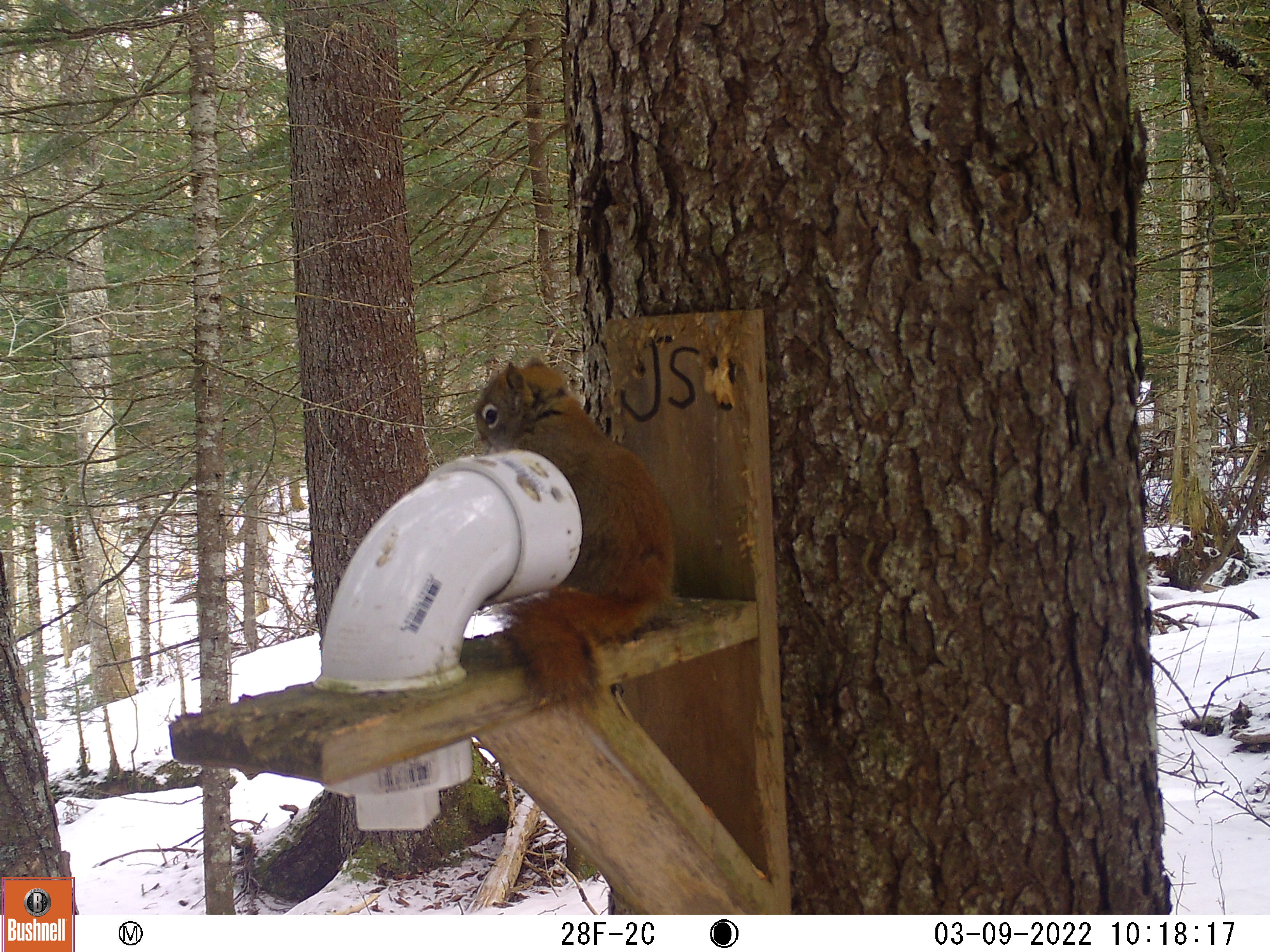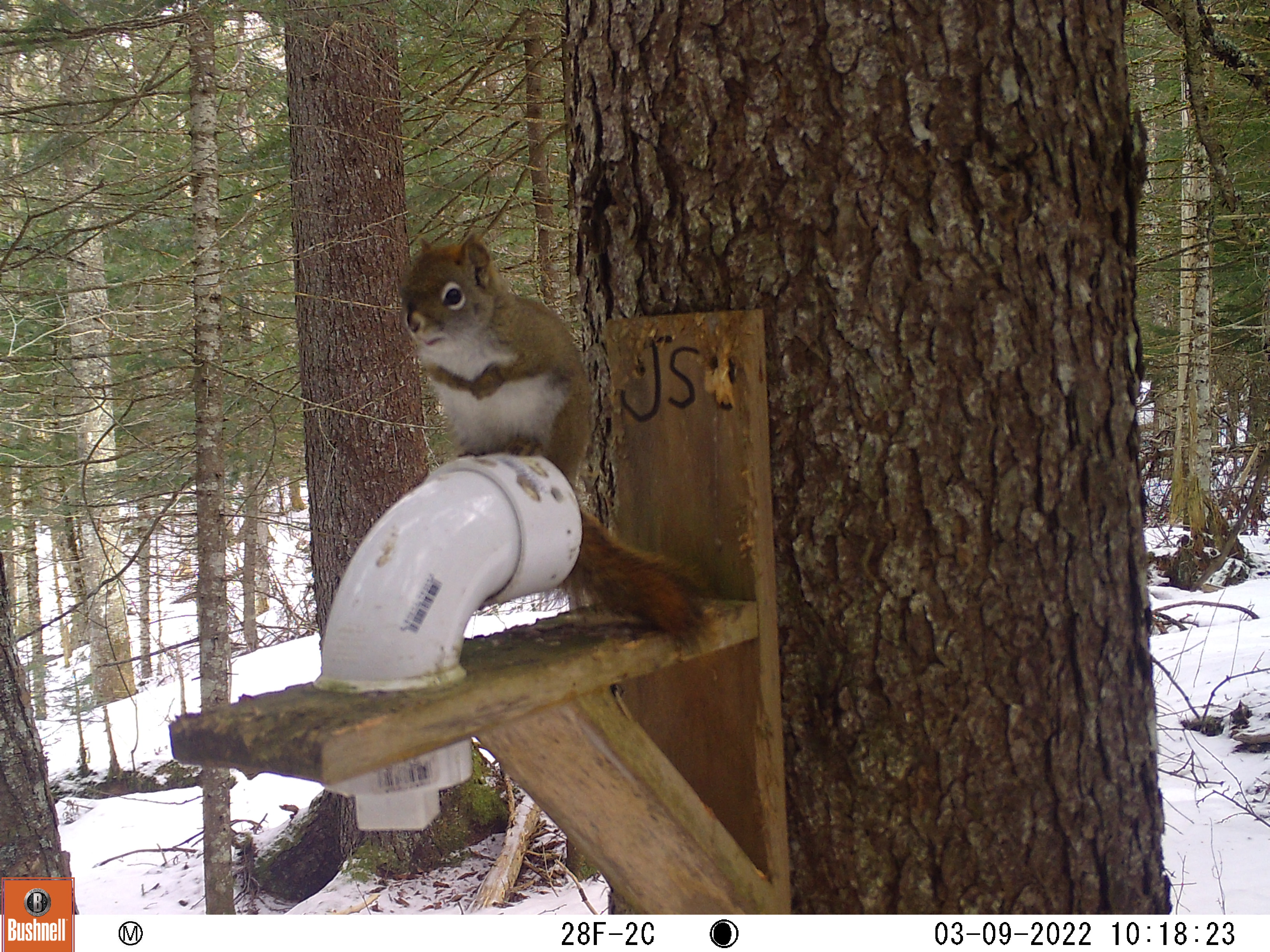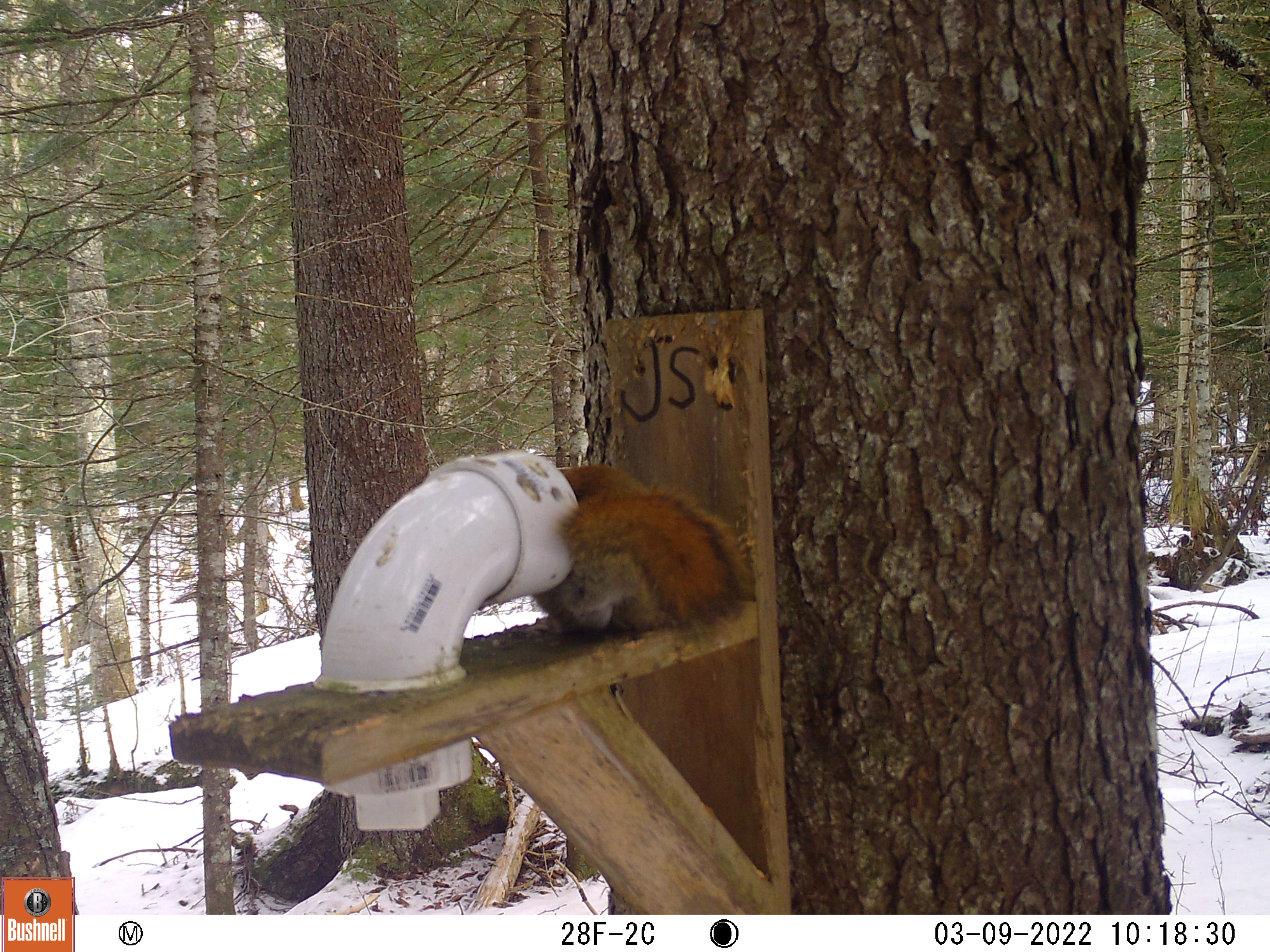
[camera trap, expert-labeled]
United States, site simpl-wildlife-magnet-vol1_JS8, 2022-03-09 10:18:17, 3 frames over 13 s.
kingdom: Animalia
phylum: Chordata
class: Mammalia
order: Rodentia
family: Sciuridae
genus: Tamiasciurus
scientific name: Tamiasciurus hudsonicus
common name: red squirrel